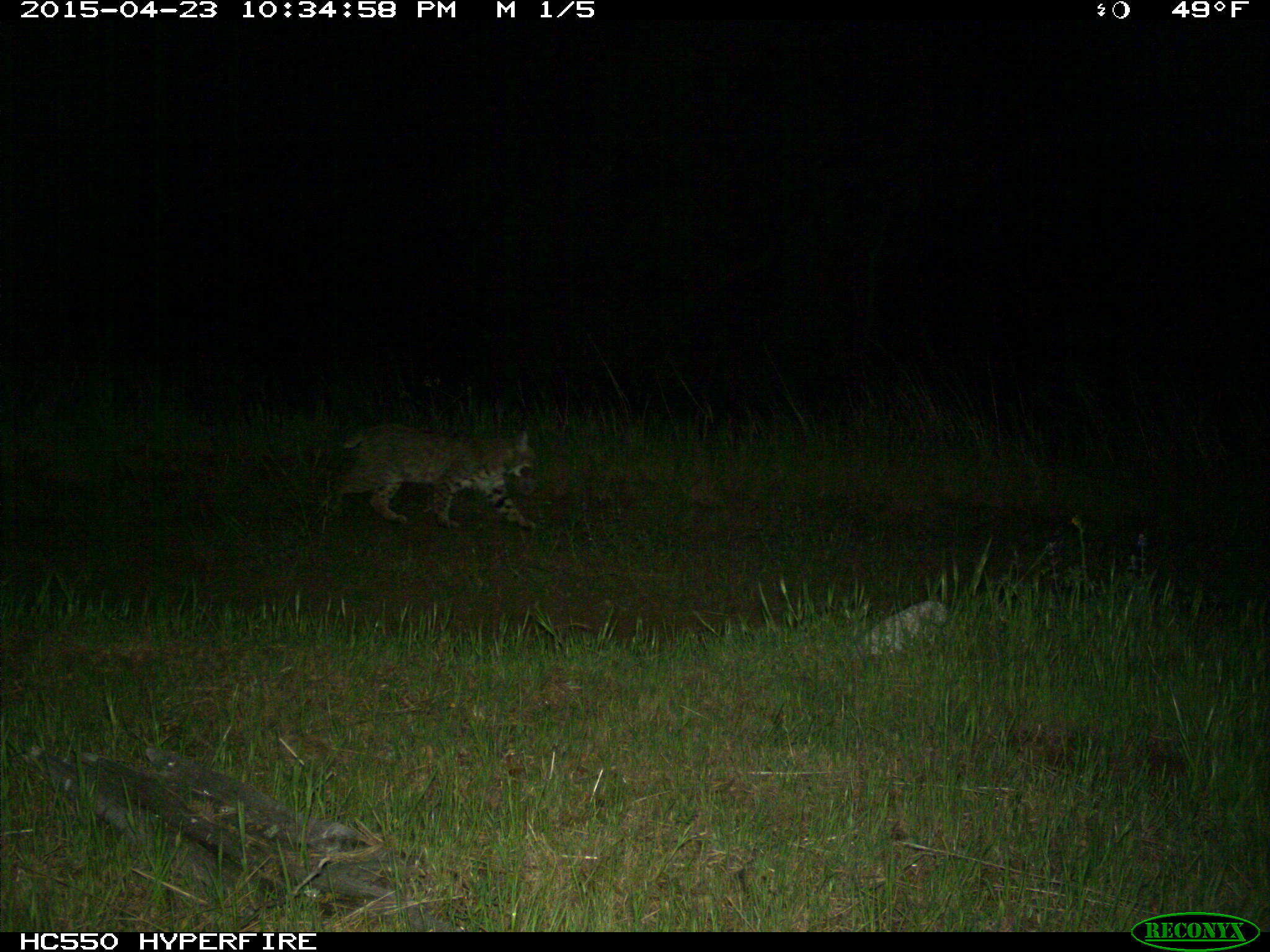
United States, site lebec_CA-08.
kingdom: Animalia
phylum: Chordata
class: Mammalia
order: Carnivora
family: Felidae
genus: Lynx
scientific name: Lynx rufus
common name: bobcat